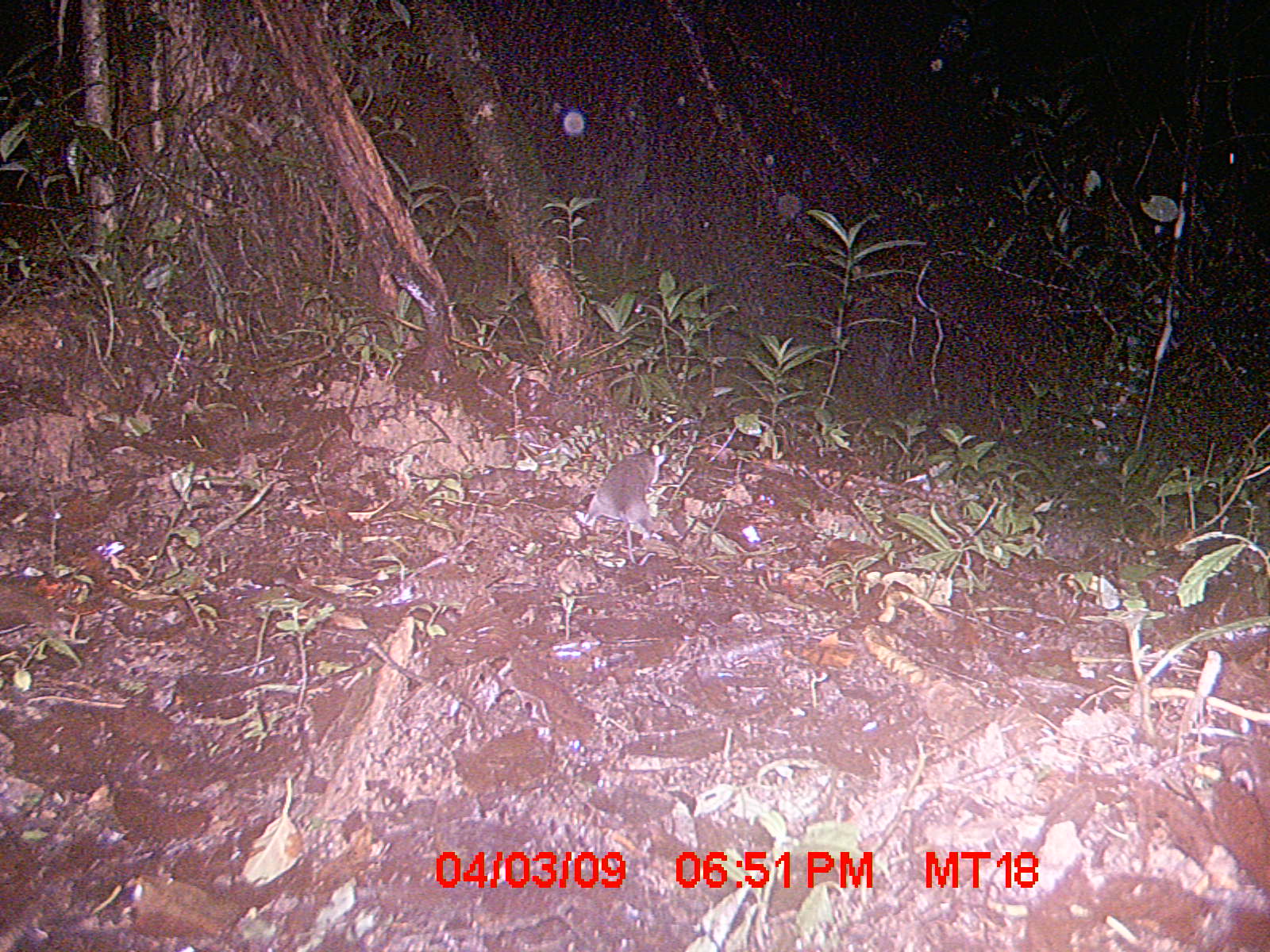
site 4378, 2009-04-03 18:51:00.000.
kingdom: Animalia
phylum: Chordata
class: Mammalia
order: Rodentia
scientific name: Rodentia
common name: rodents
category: unknown rodent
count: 1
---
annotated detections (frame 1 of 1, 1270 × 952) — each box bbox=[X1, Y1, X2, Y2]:
unknown rodent: bbox=[571, 439, 672, 566]